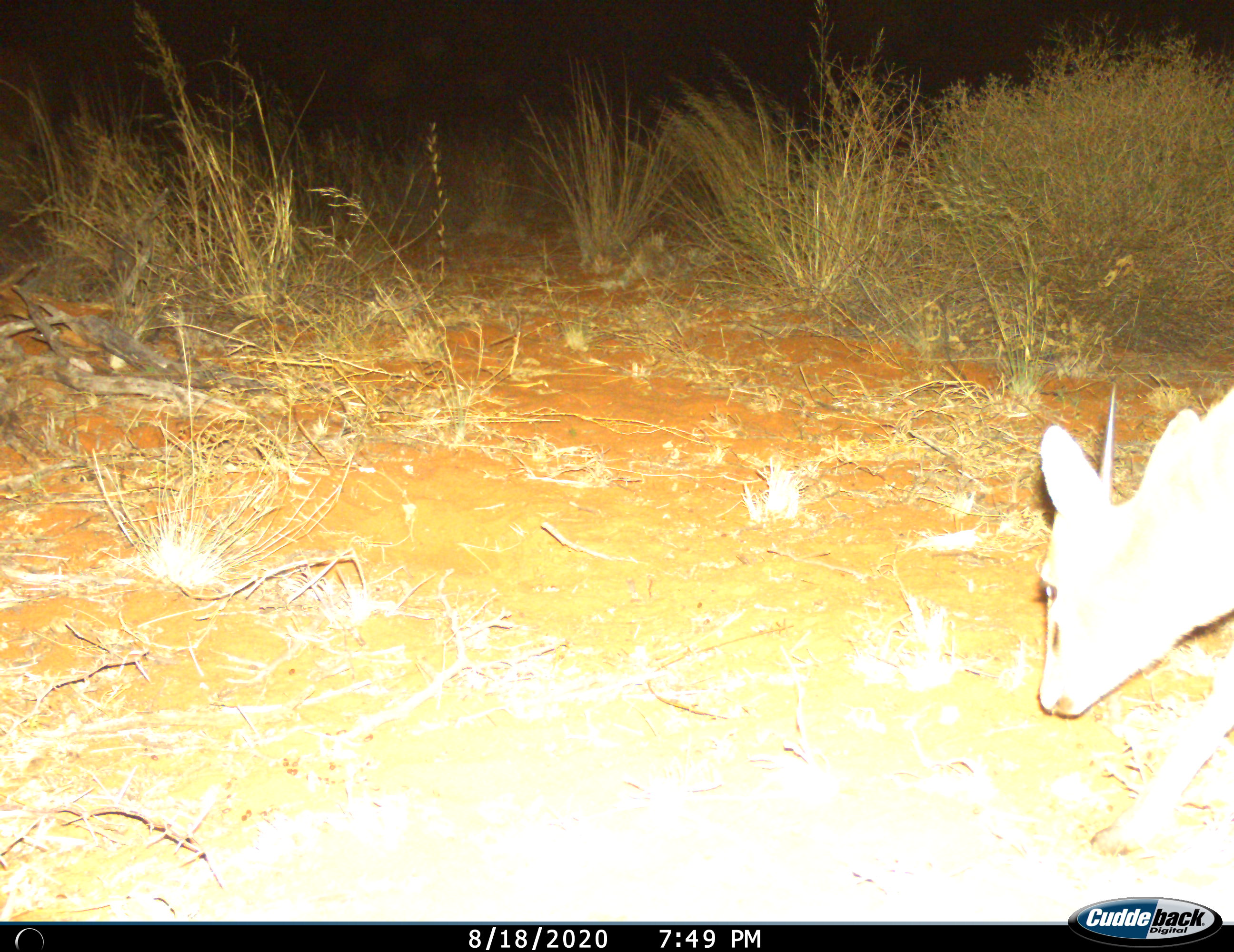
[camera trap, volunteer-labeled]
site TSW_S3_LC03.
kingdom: Animalia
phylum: Chordata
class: Mammalia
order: Artiodactyla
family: Bovidae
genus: Sylvicapra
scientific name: Sylvicapra grimmia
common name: common duiker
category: duikercommongrey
Duikercommongrey (common duiker) (Sylvicapra grimmia), count 1. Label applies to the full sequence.